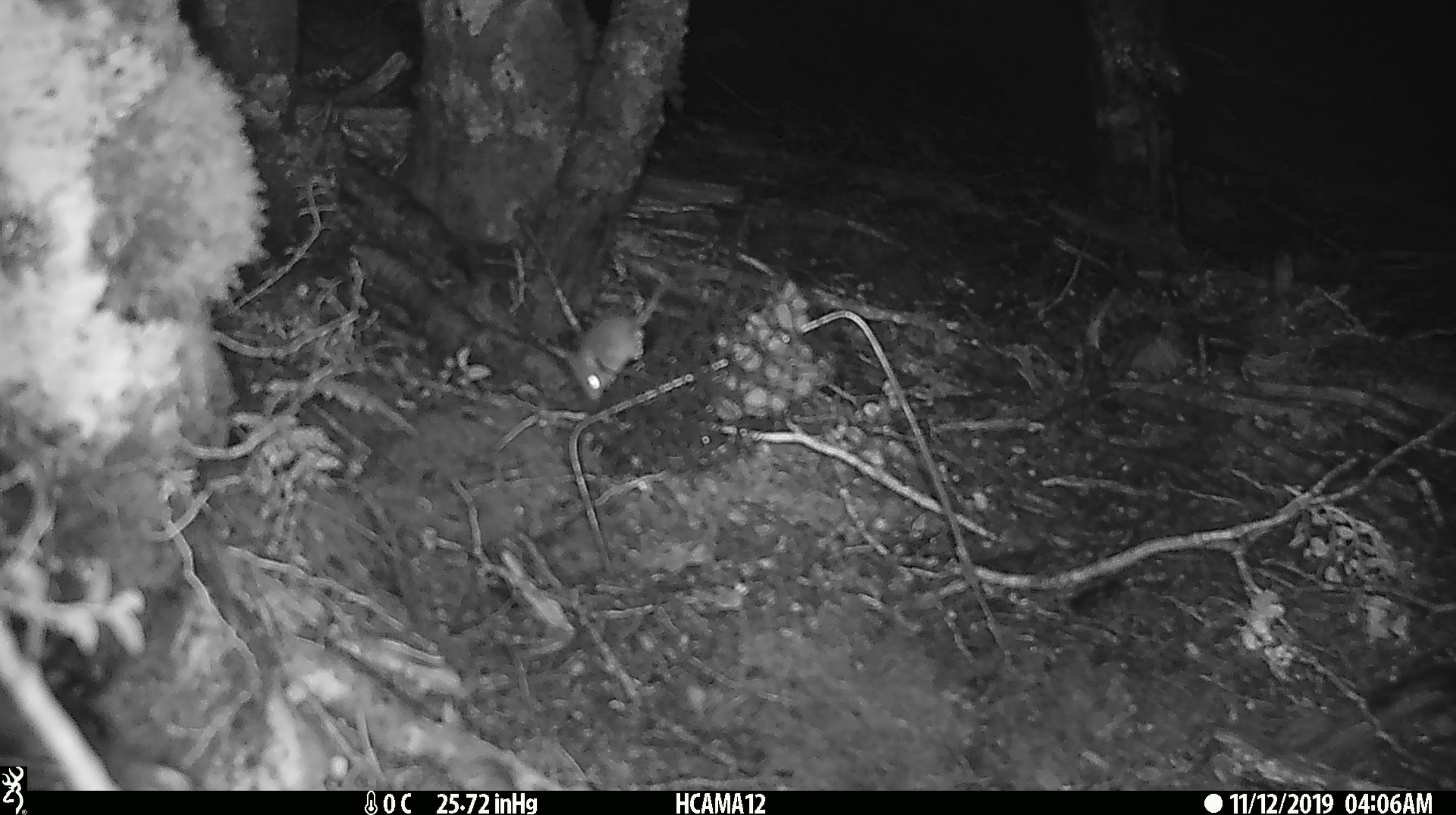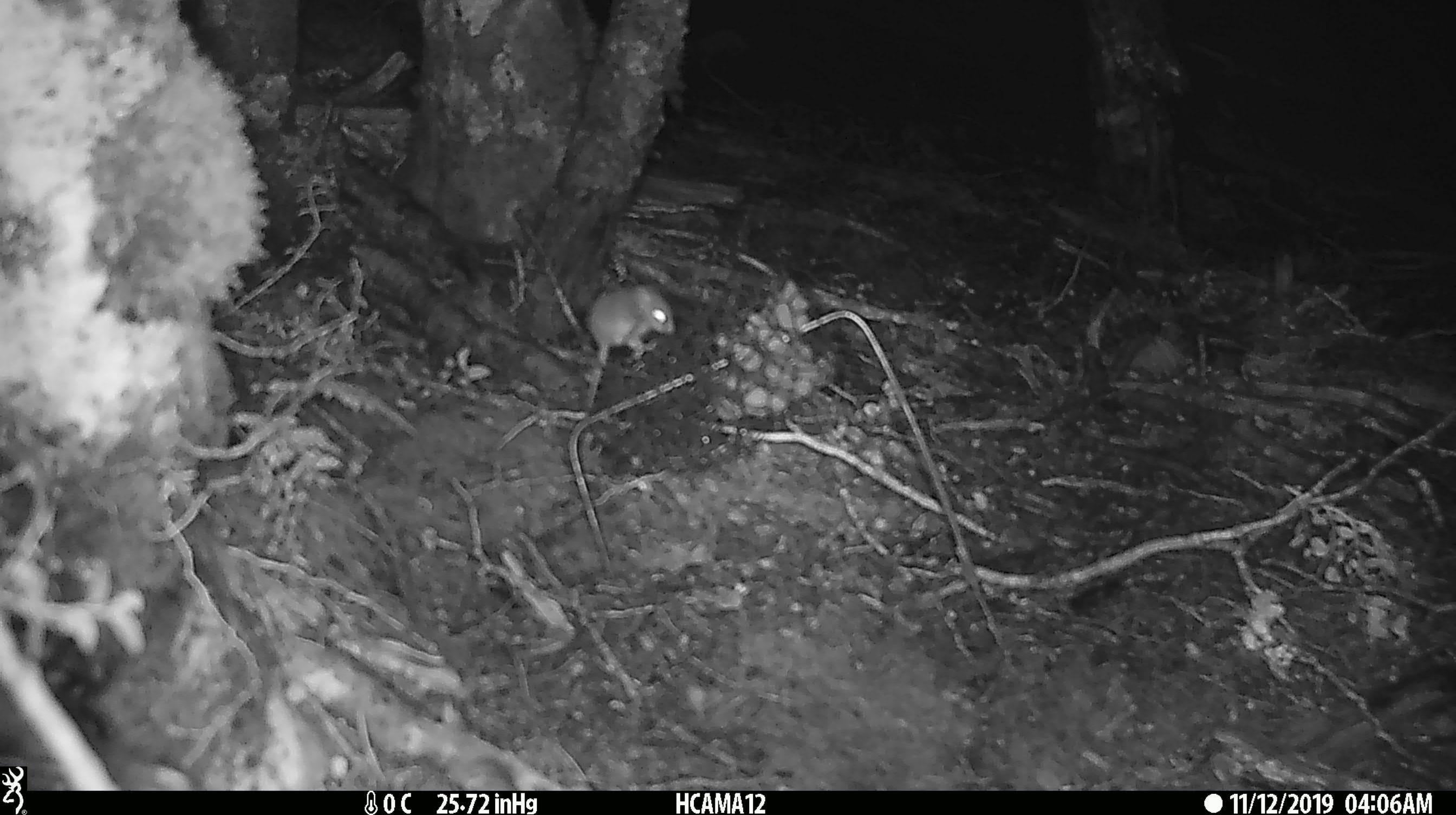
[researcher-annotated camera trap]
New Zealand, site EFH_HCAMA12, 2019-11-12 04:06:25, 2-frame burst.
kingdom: Animalia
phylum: Chordata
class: Mammalia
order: Rodentia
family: Muridae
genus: Mus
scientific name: Mus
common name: mouse